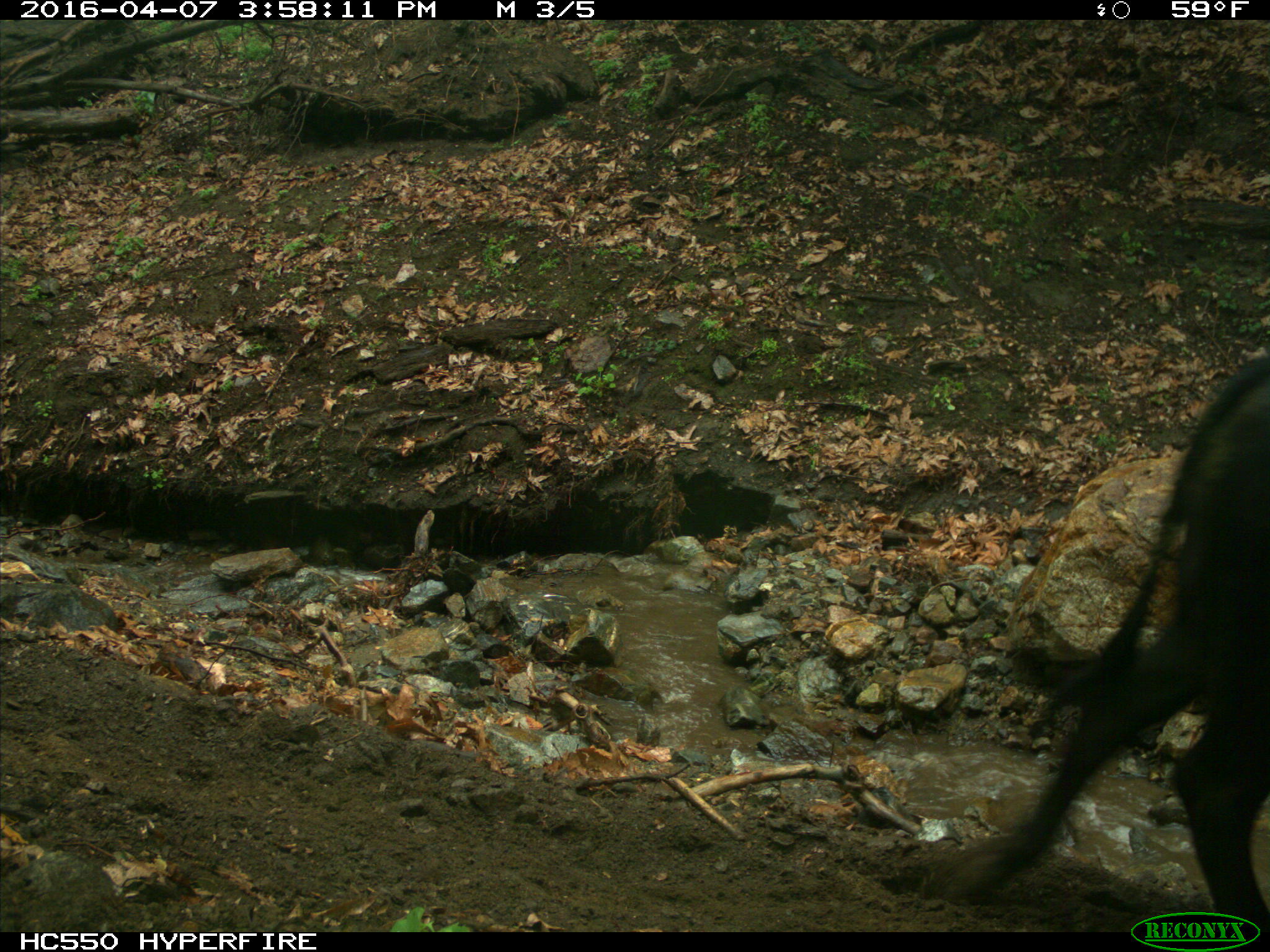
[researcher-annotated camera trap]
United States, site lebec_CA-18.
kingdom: Animalia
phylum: Chordata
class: Mammalia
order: Artiodactyla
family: Bovidae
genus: Bos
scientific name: Bos taurus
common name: domestic cow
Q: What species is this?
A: Bos taurus (domestic cow).